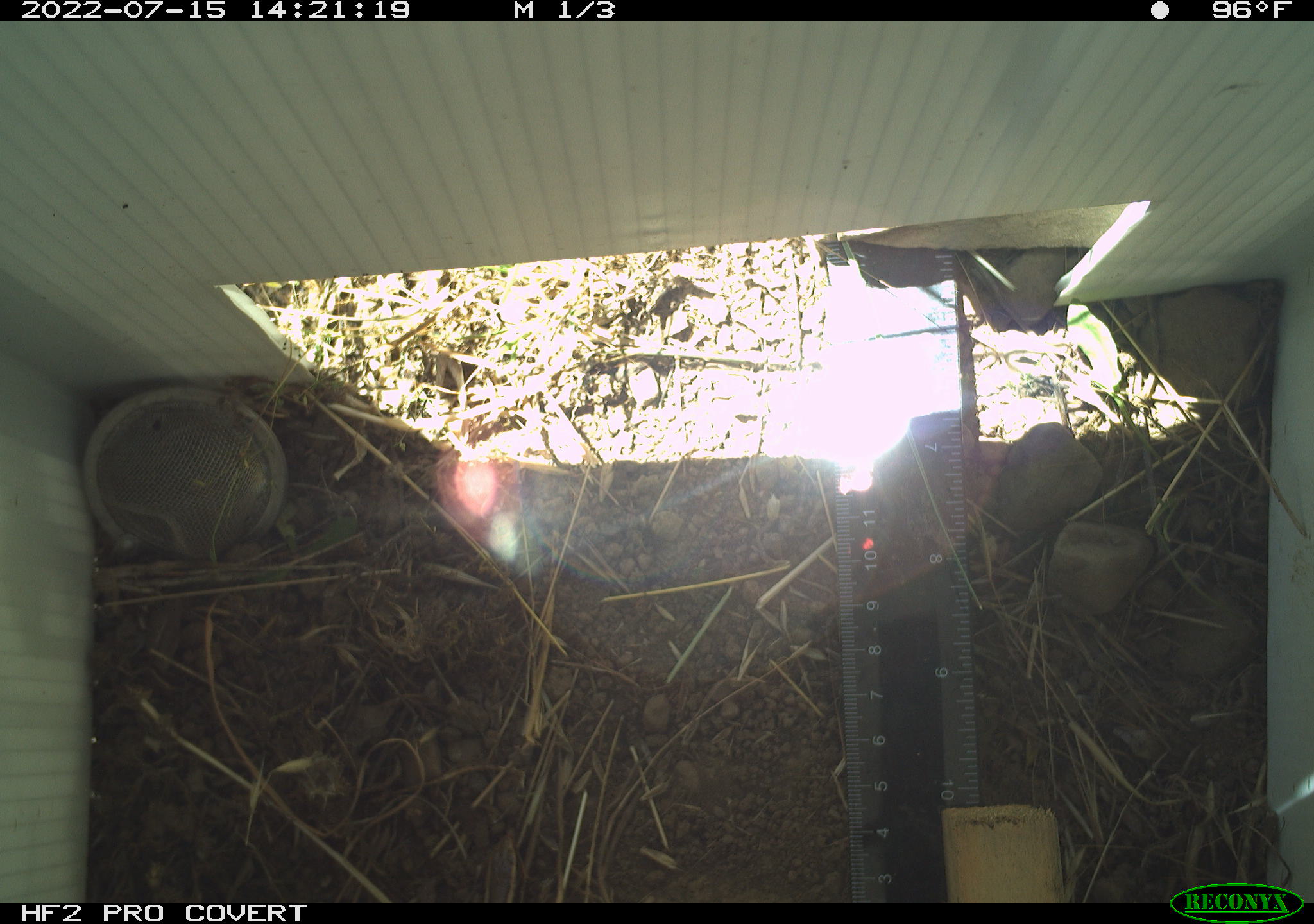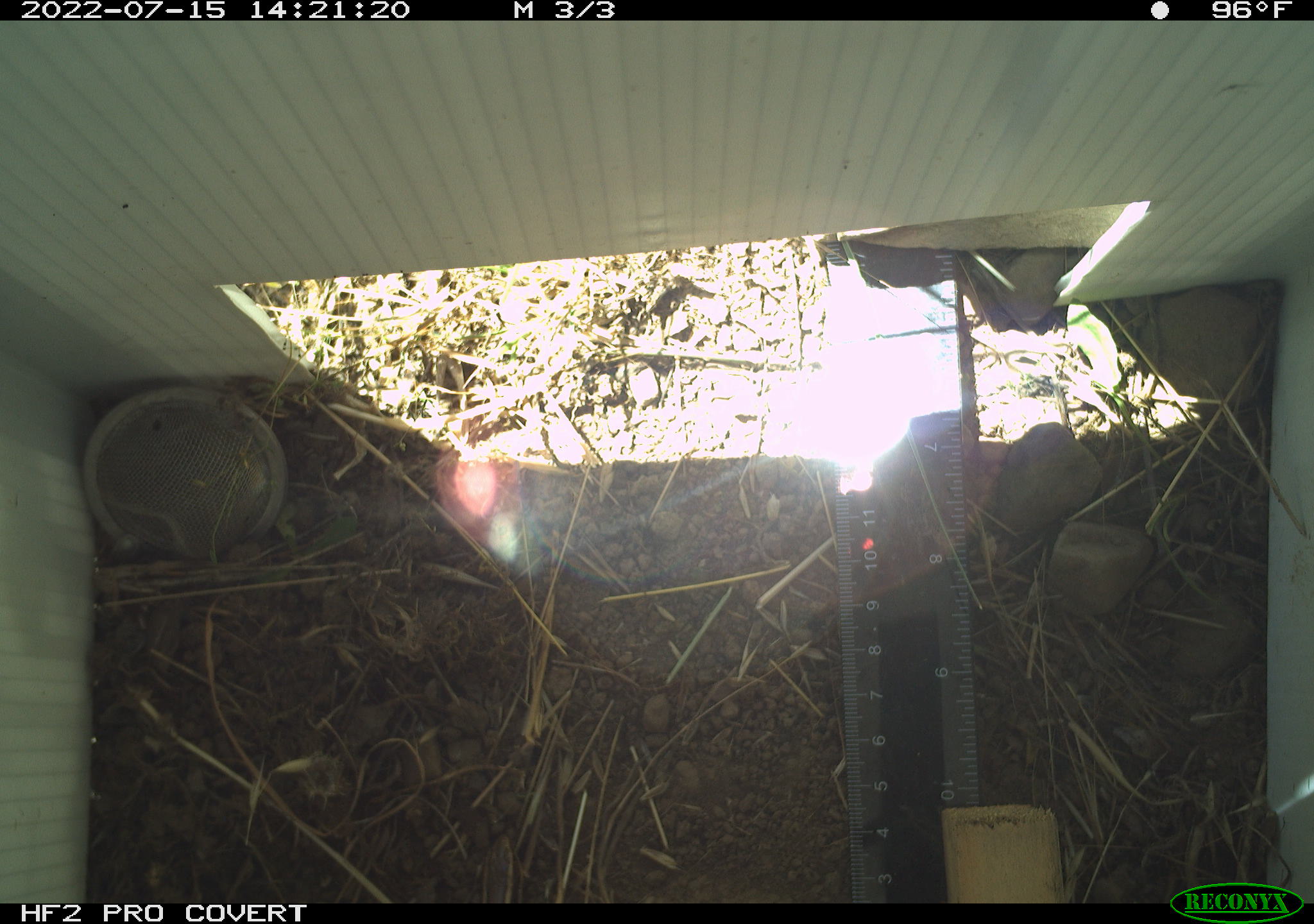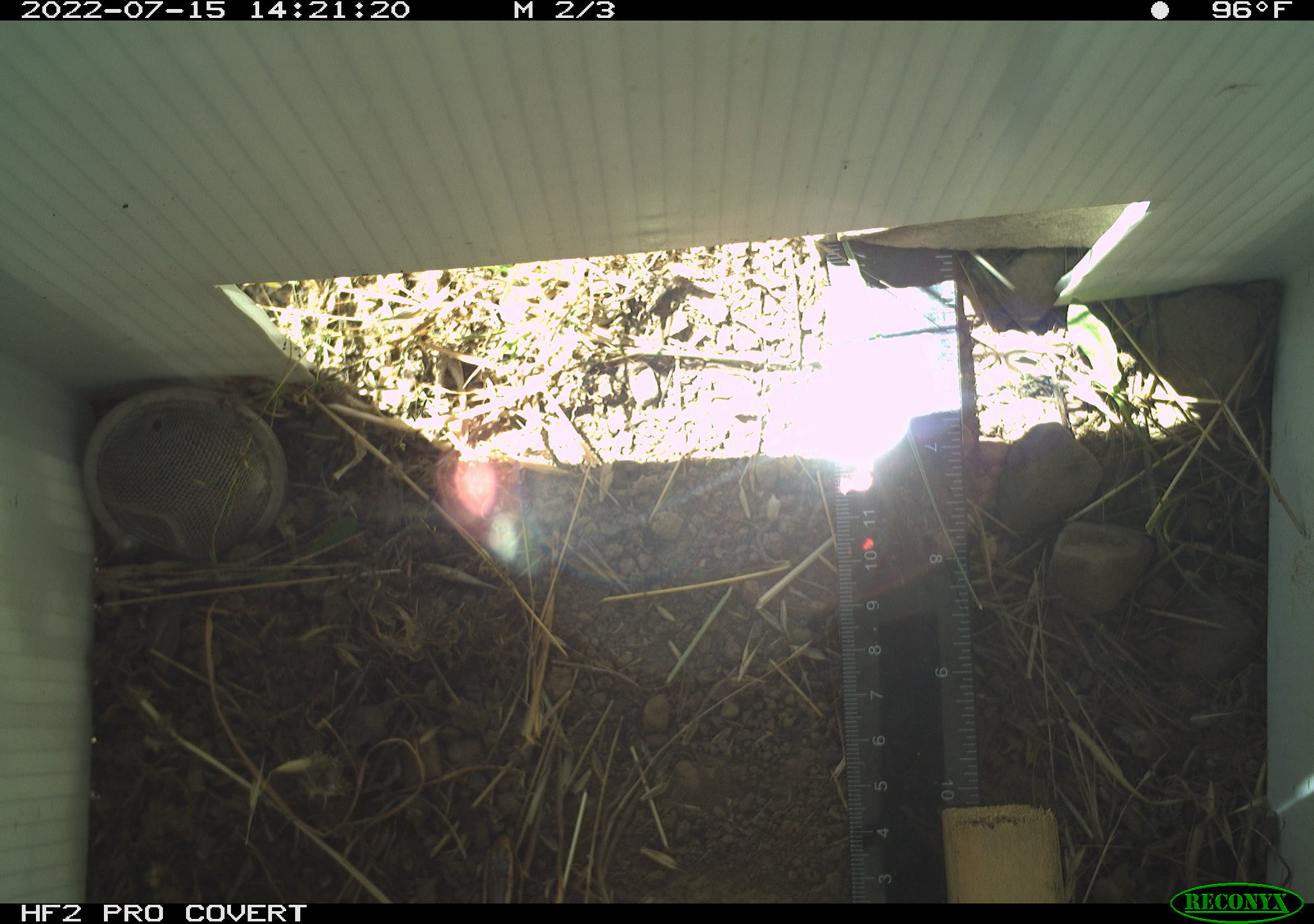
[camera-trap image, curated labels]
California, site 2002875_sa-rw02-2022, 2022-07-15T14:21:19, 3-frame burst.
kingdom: Animalia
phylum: Chordata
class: Reptilia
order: Squamata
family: Scincidae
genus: Plestiodon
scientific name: Plestiodon skiltonianus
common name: western skink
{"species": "western skink (Plestiodon skiltonianus)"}